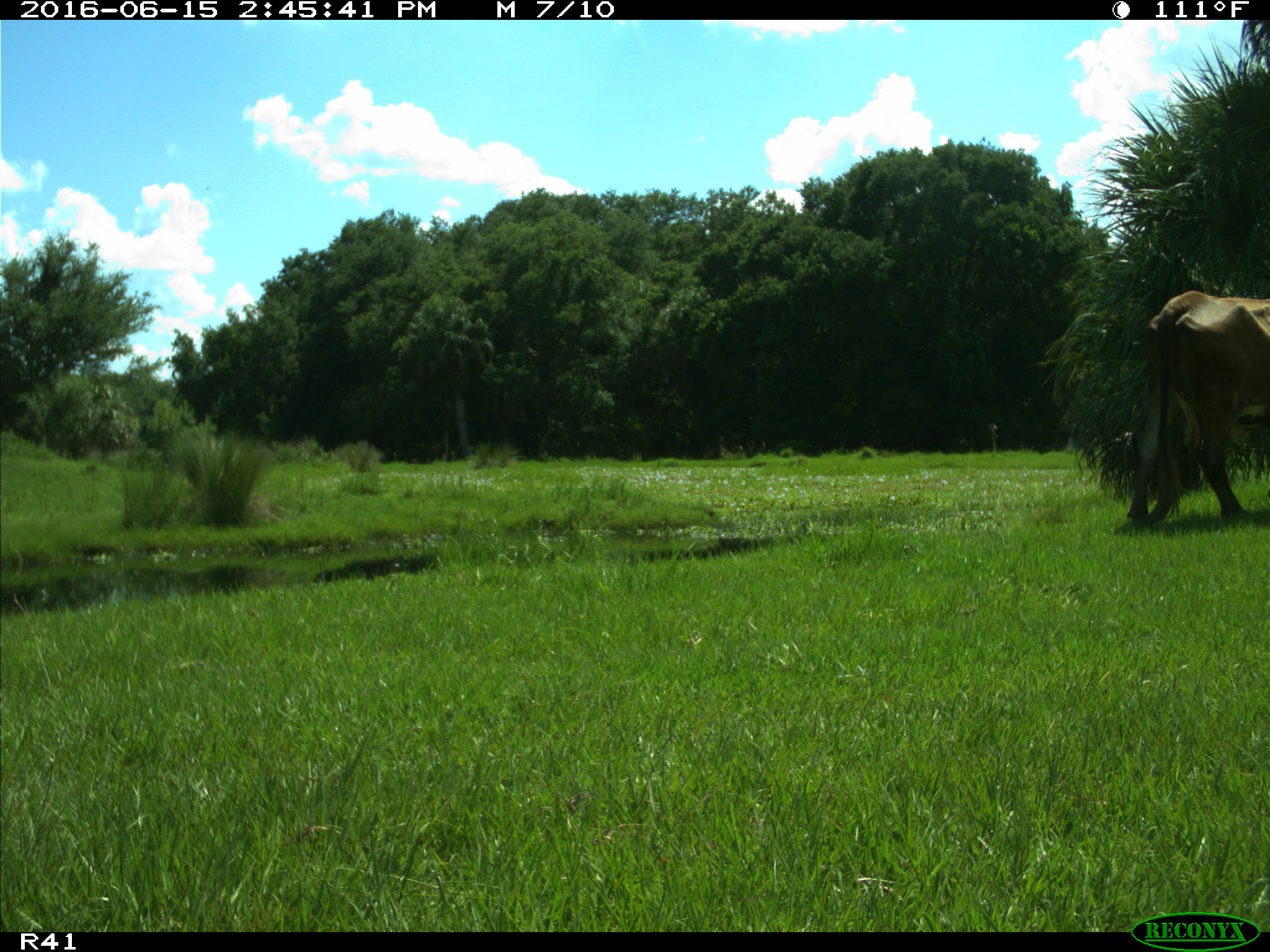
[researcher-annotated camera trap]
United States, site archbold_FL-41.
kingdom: Animalia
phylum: Chordata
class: Mammalia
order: Artiodactyla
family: Bovidae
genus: Bos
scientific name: Bos taurus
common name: domestic cow